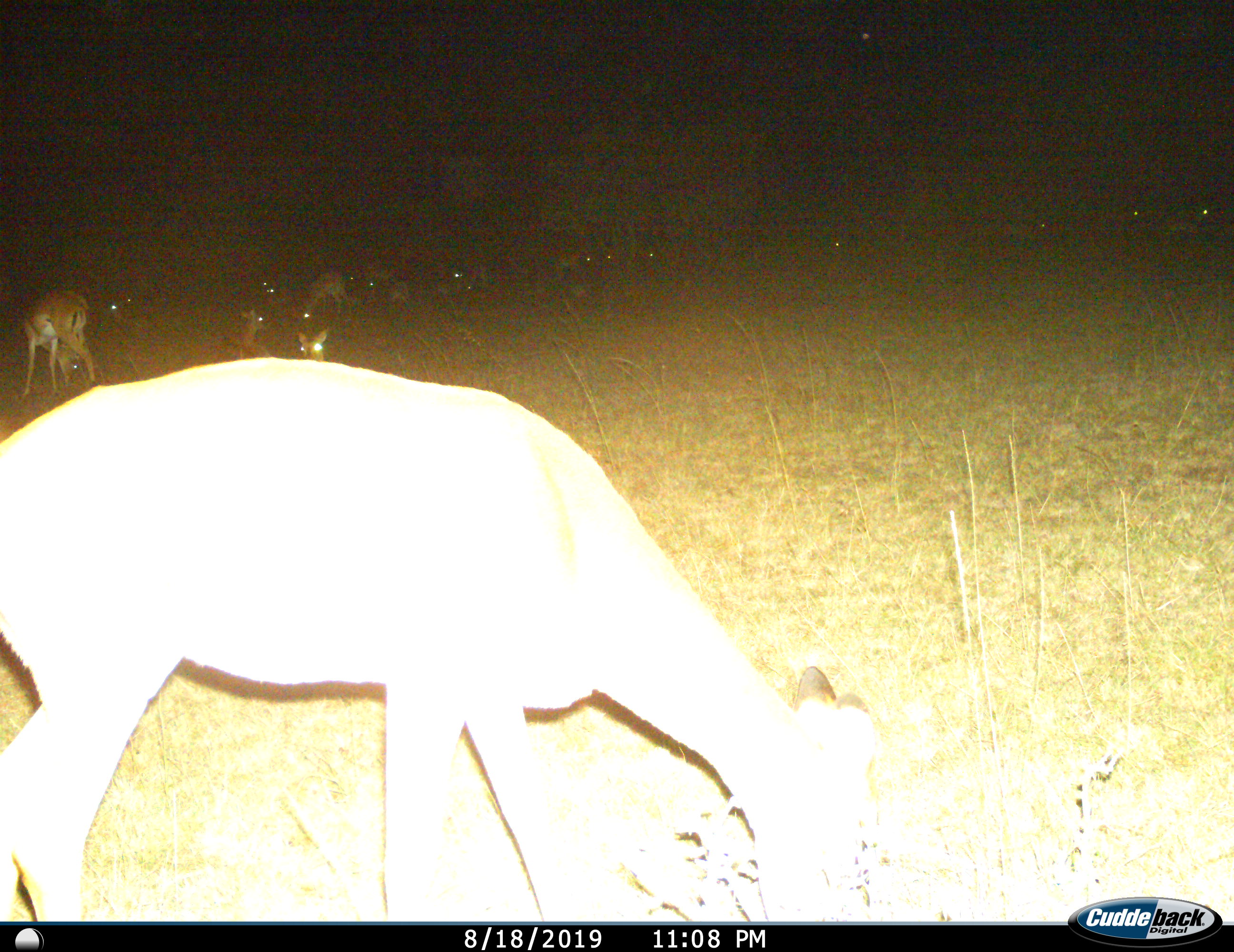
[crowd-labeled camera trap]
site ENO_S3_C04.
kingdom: Animalia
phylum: Chordata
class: Mammalia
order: Artiodactyla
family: Bovidae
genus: Aepyceros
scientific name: Aepyceros melampus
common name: impala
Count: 11-50.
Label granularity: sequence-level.